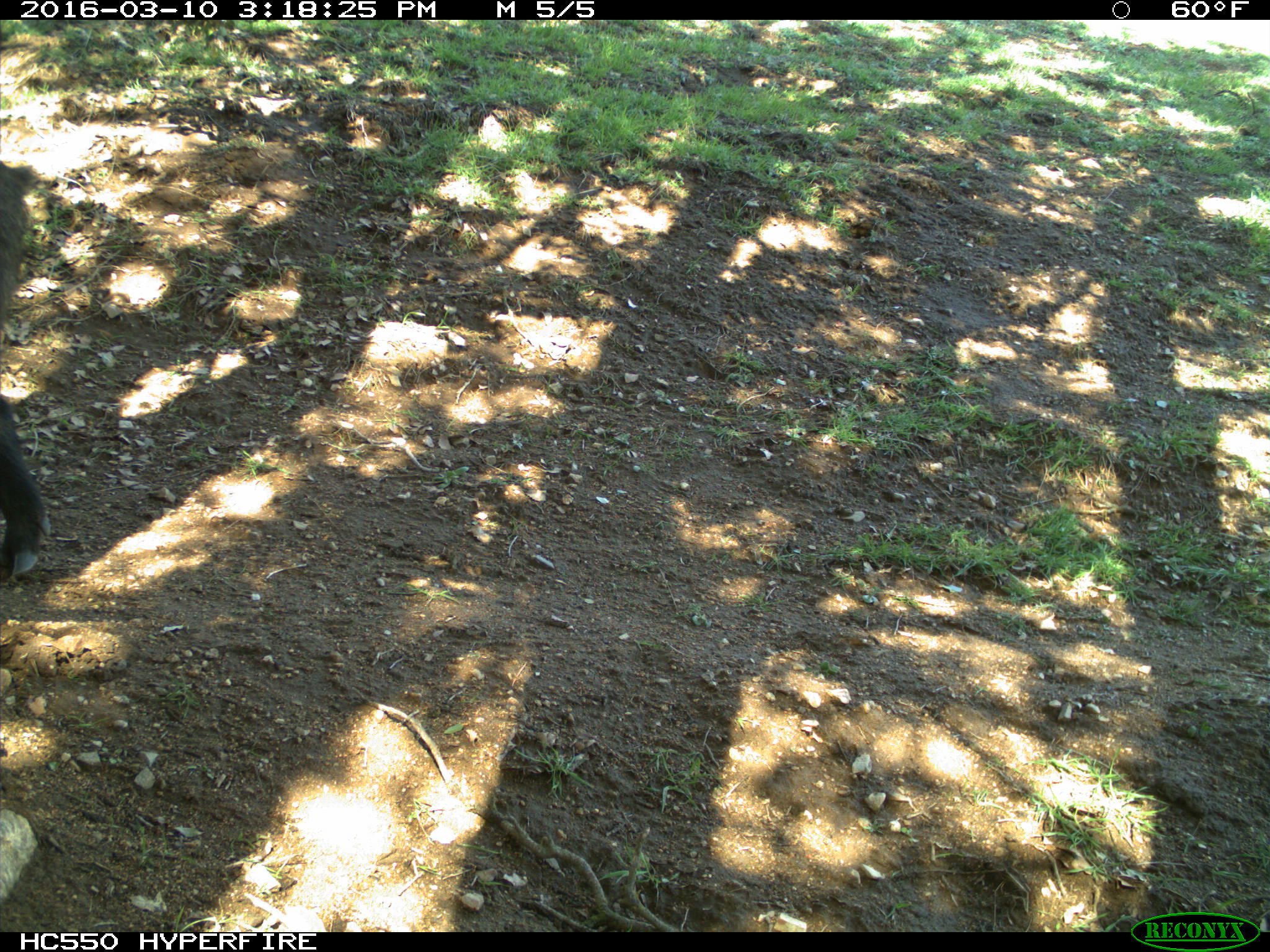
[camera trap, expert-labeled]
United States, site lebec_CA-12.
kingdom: Animalia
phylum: Chordata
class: Mammalia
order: Artiodactyla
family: Suidae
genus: Sus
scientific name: Sus scrofa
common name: wild boar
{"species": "Sus scrofa (wild boar)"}